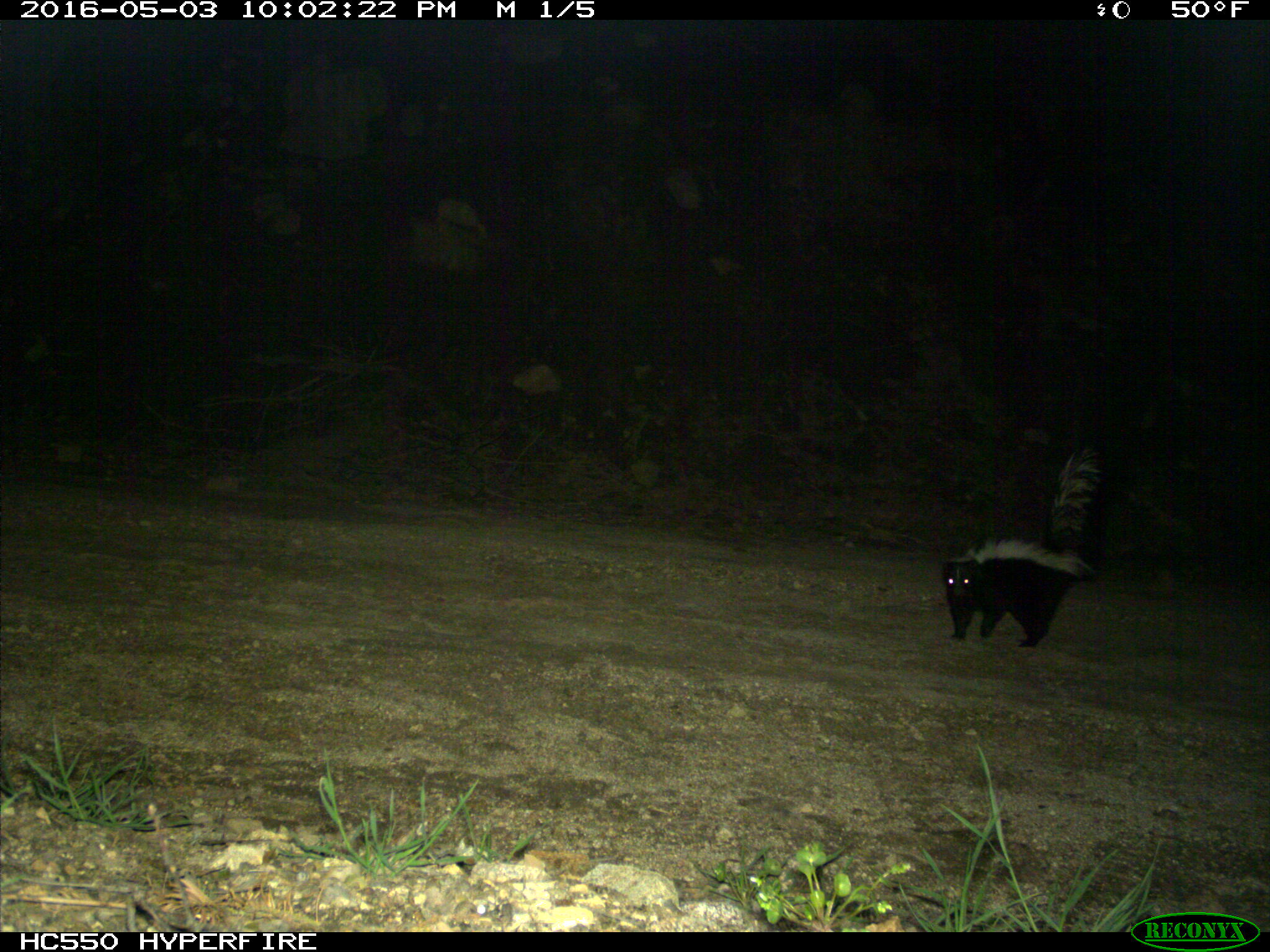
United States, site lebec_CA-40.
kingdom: Animalia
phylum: Chordata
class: Mammalia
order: Carnivora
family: Mephitidae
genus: Mephitis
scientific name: Mephitis mephitis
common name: striped skunk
Mephitis mephitis (striped skunk).